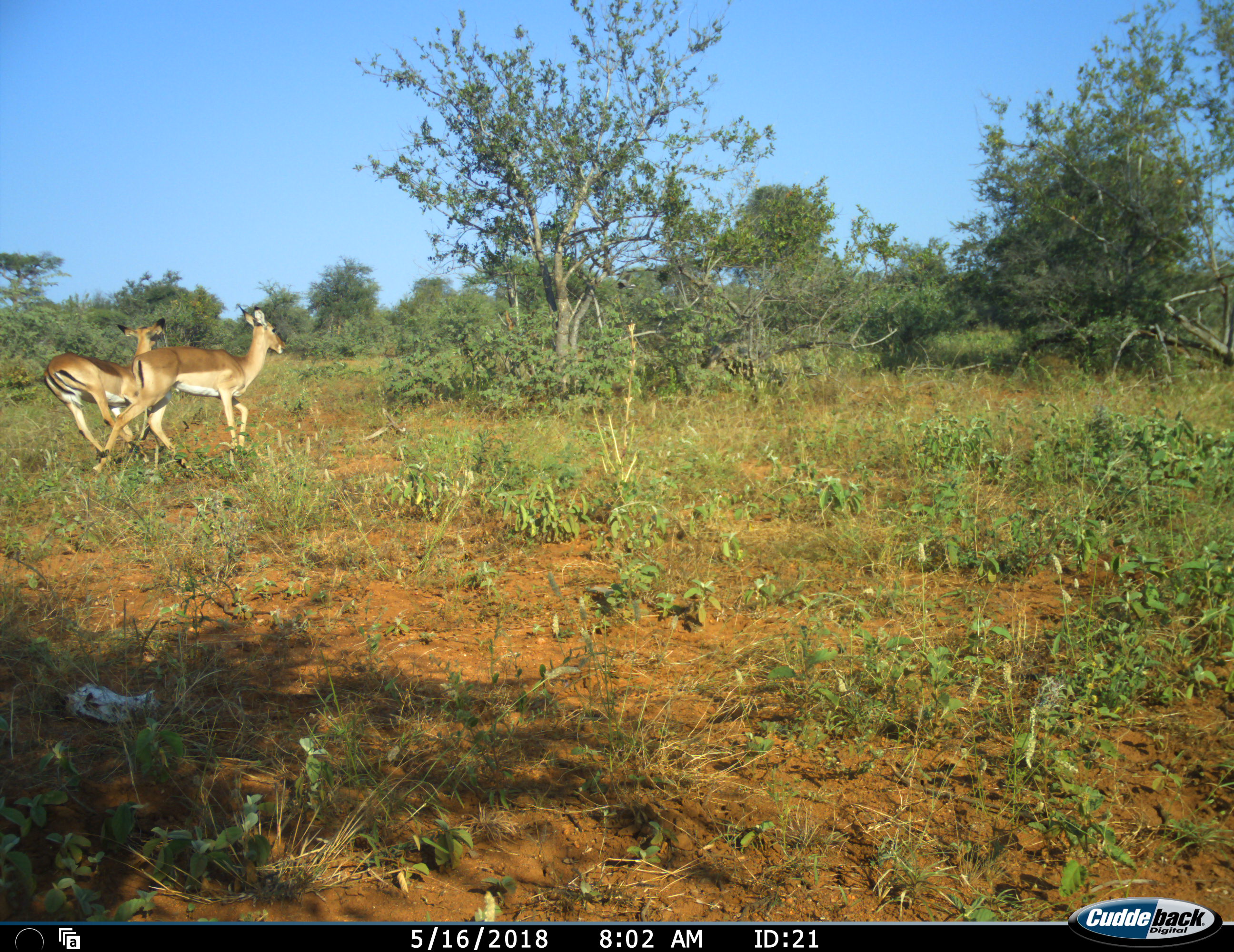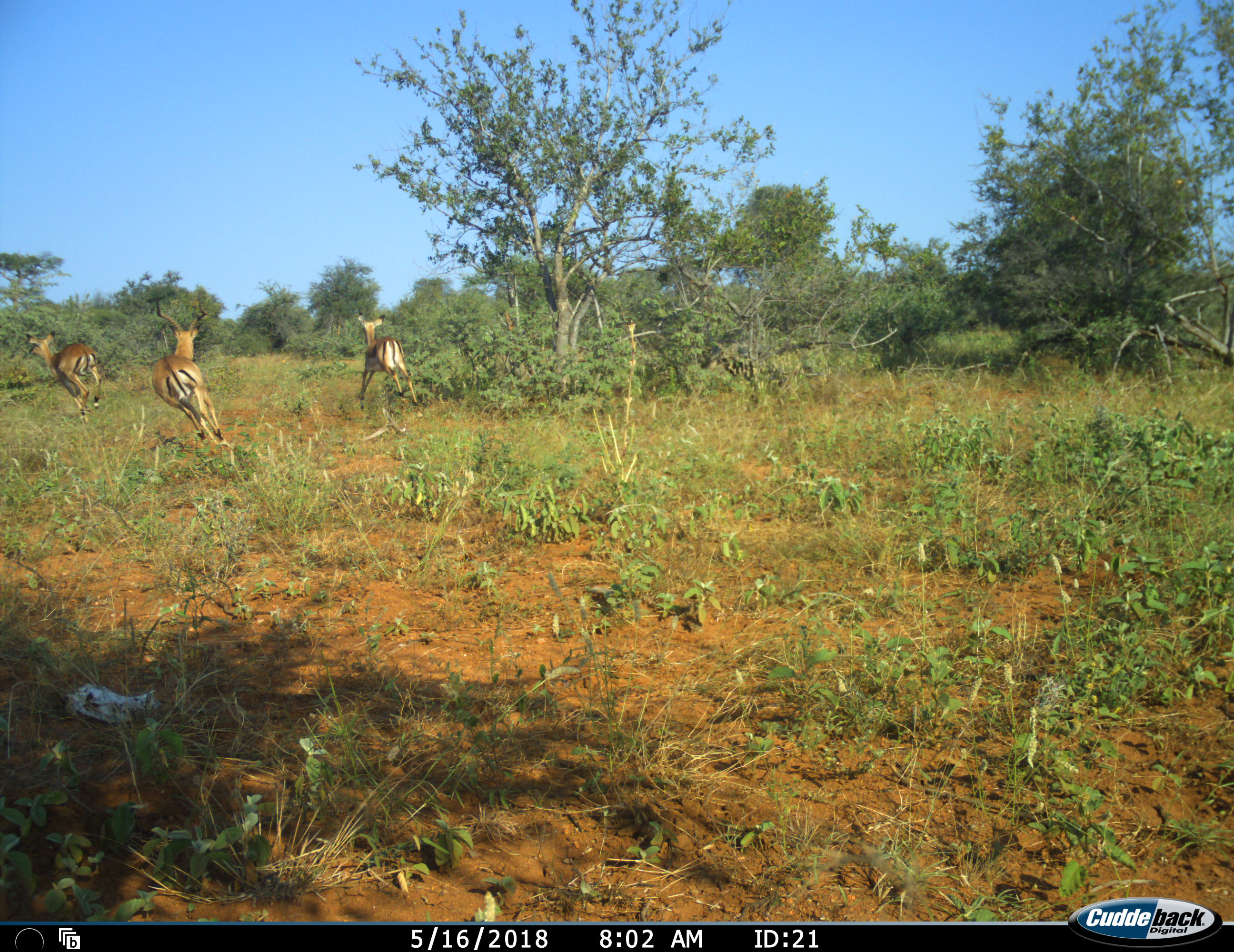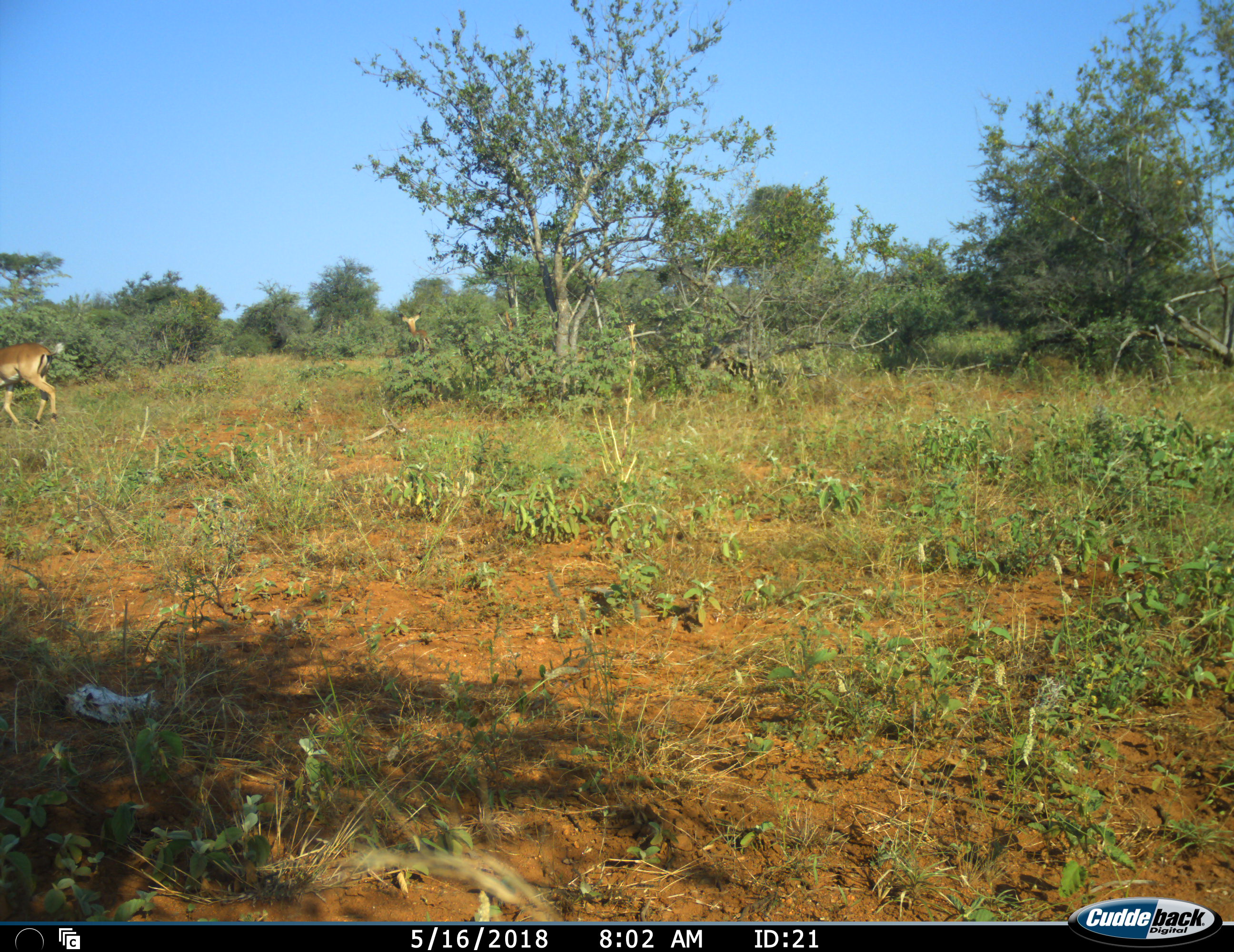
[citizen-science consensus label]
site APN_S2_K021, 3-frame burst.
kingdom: Animalia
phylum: Chordata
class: Mammalia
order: Artiodactyla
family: Bovidae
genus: Aepyceros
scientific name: Aepyceros melampus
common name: impala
Impala (Aepyceros melampus), count 3. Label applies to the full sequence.